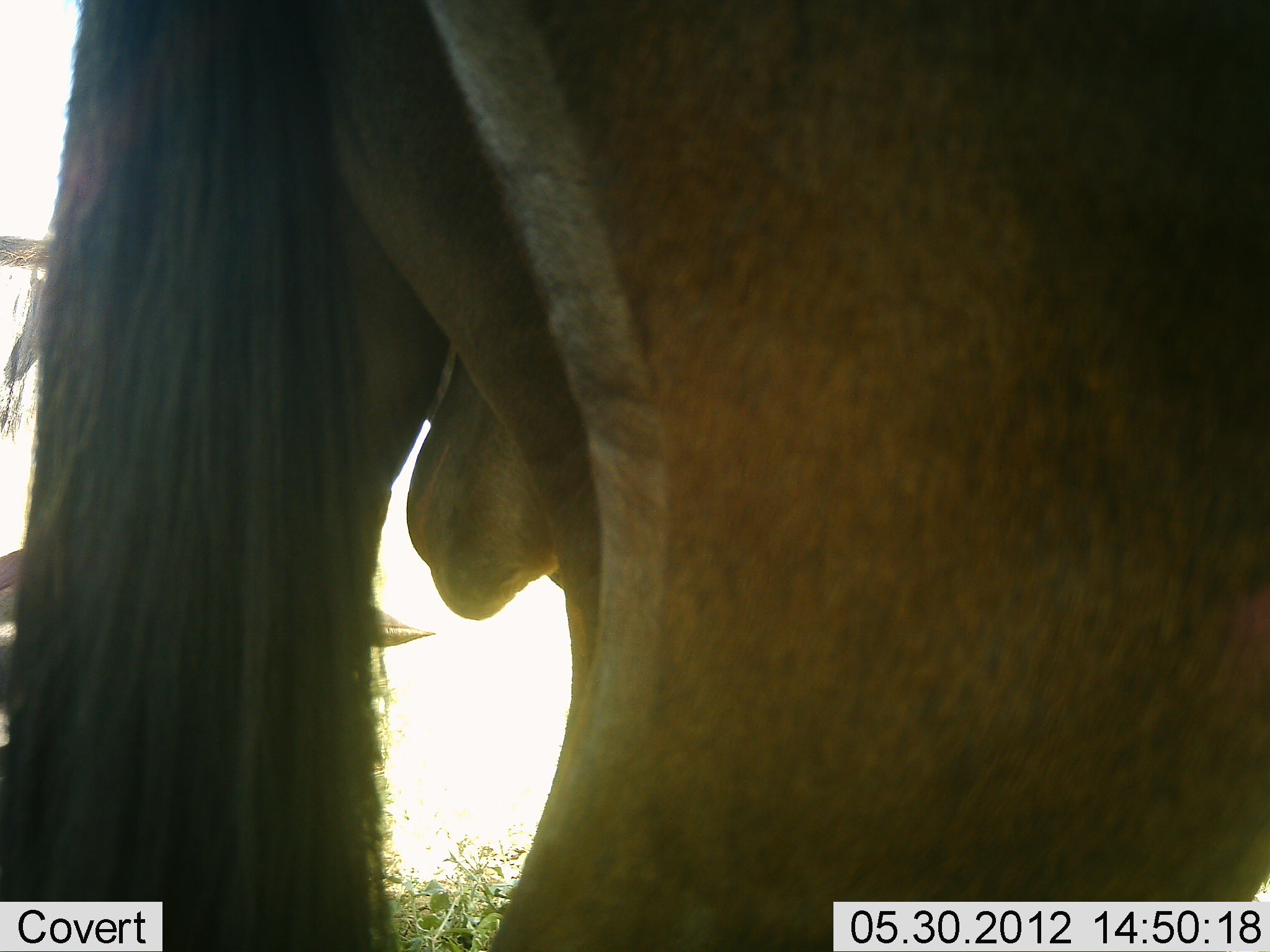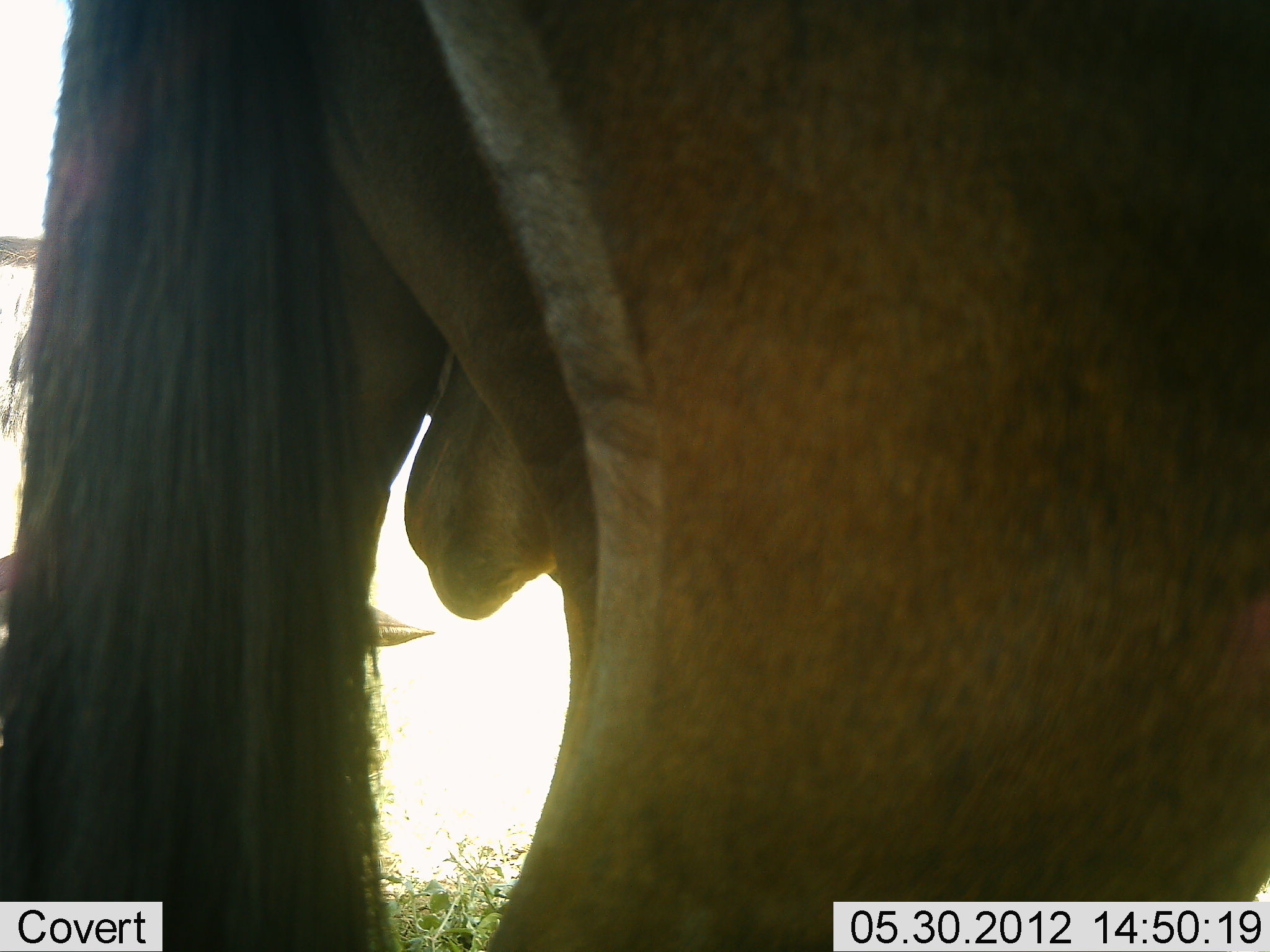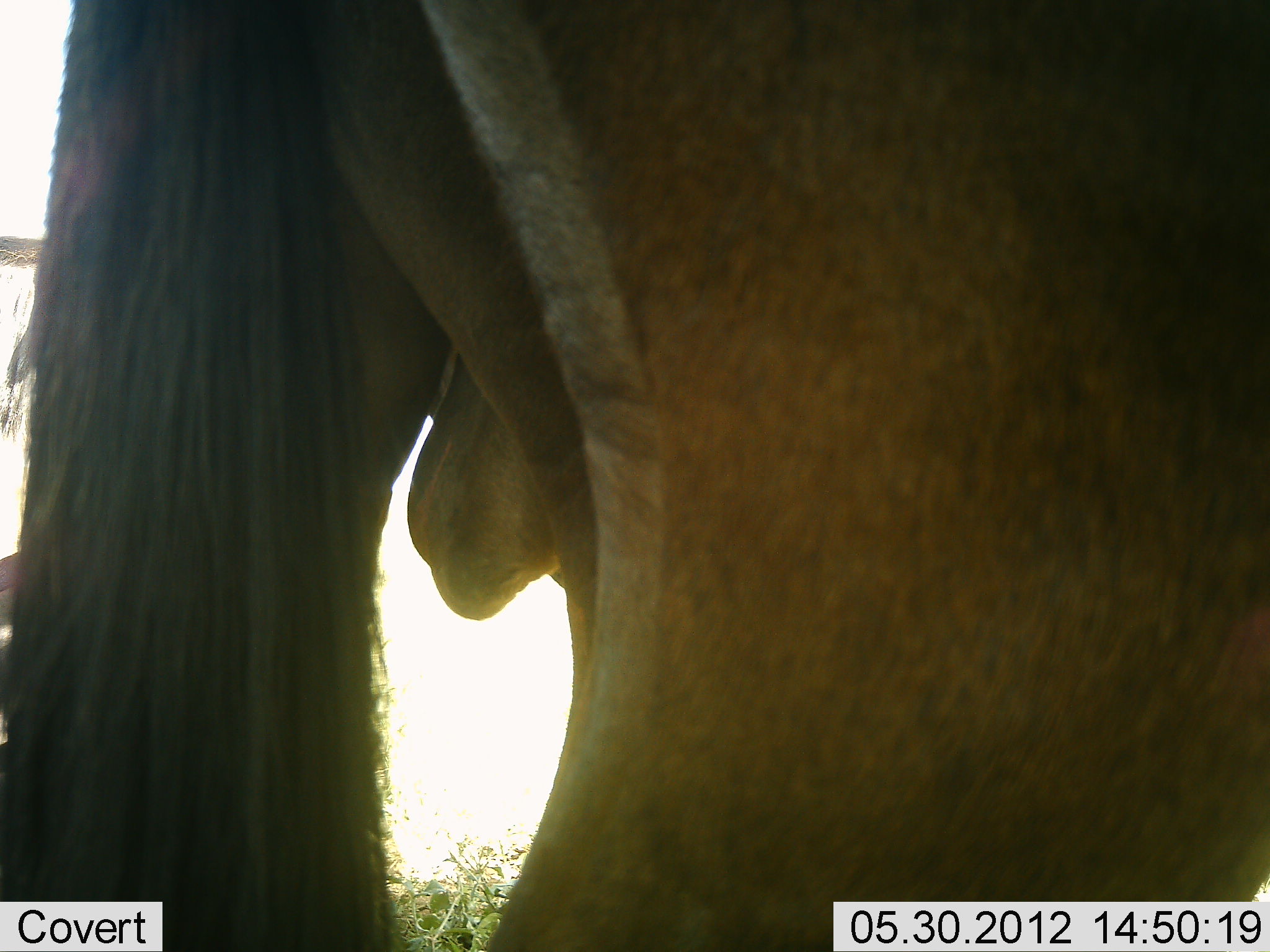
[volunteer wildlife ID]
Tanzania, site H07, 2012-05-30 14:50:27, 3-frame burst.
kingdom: Animalia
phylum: Chordata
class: Mammalia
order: Artiodactyla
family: Bovidae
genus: Connochaetes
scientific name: Connochaetes taurinus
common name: blue wildebeest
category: wildebeest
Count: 1.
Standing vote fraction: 91%.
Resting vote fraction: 9%.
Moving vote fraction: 0%.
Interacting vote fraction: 0%.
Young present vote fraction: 0%.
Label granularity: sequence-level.